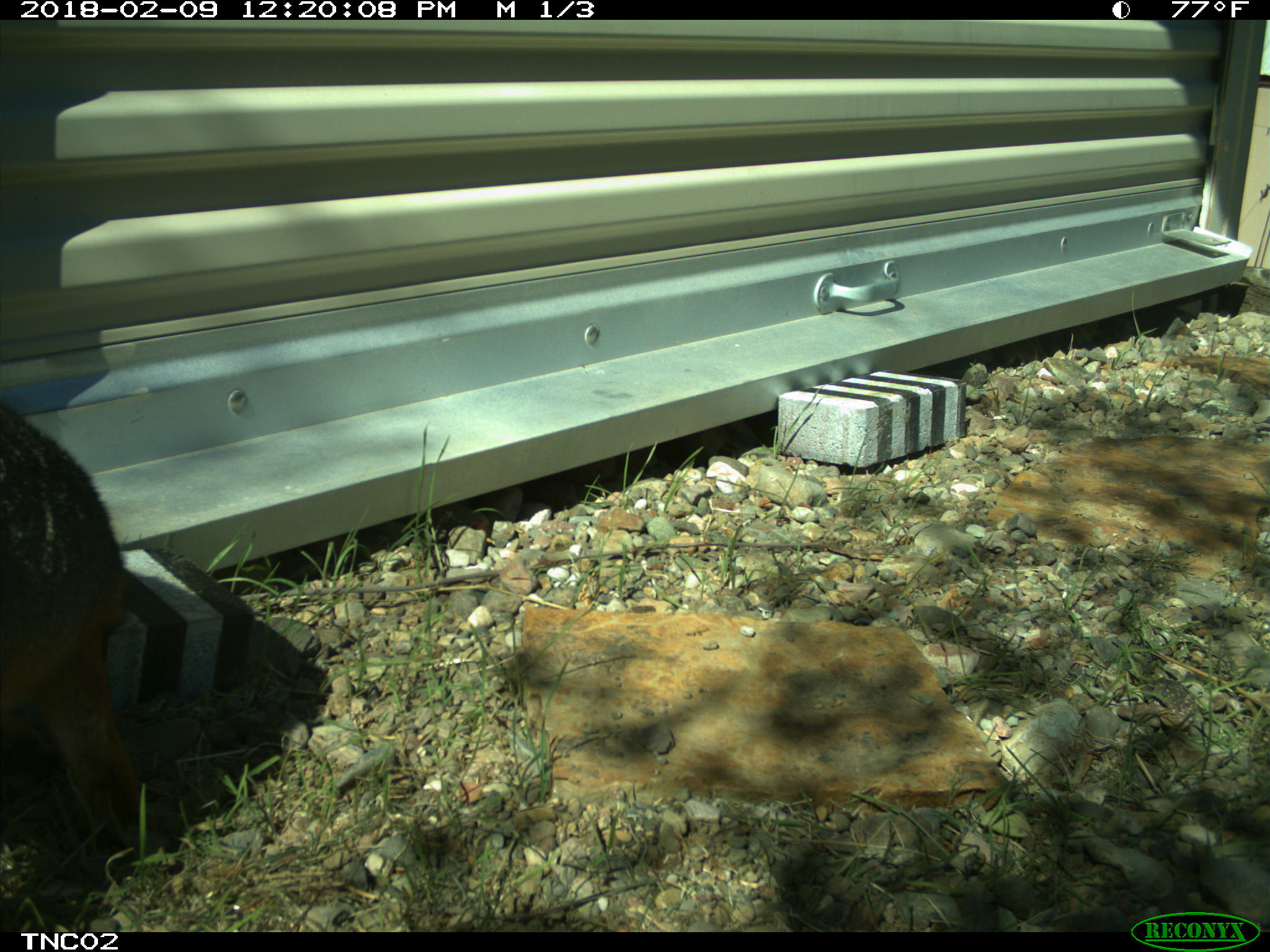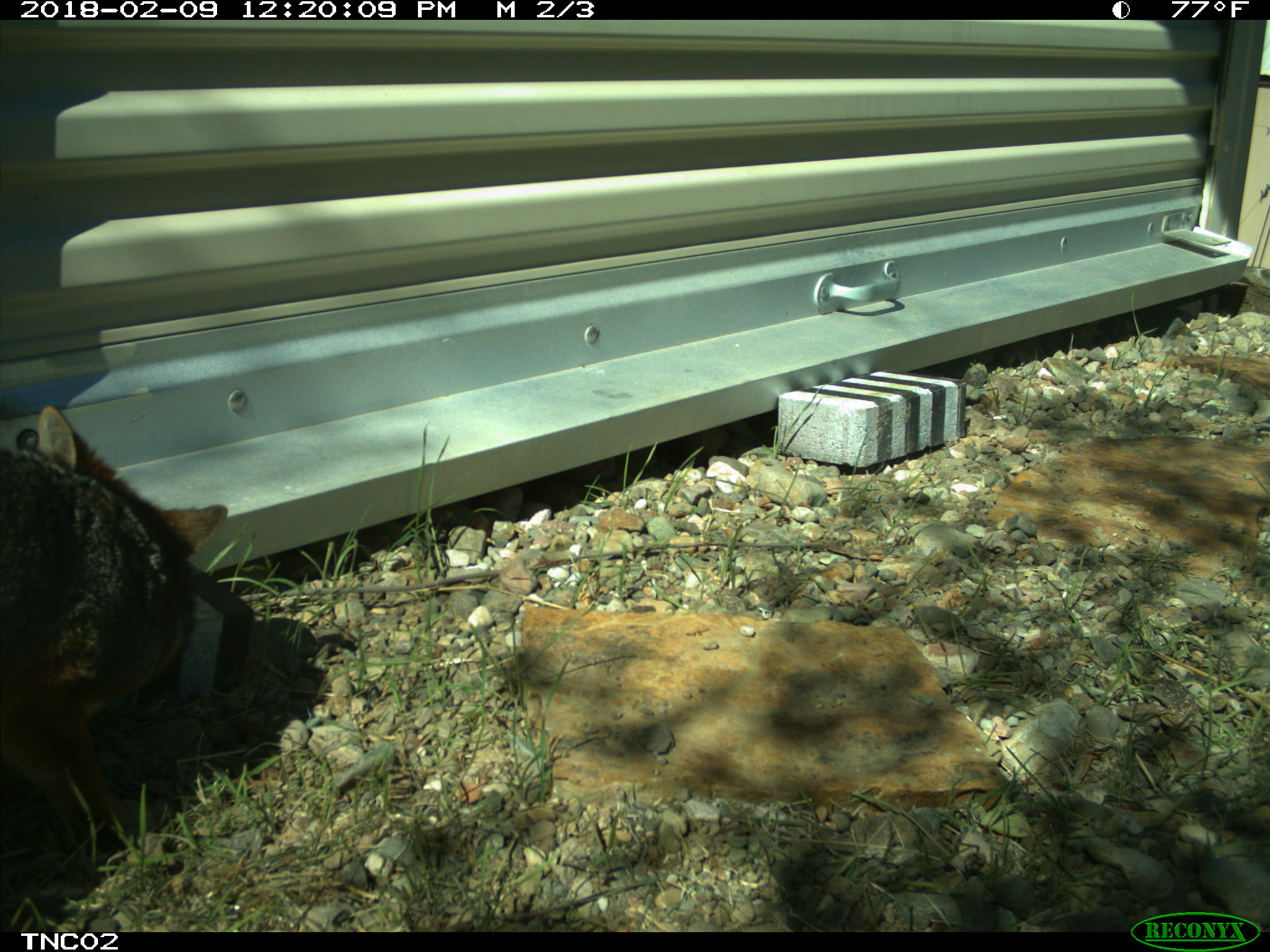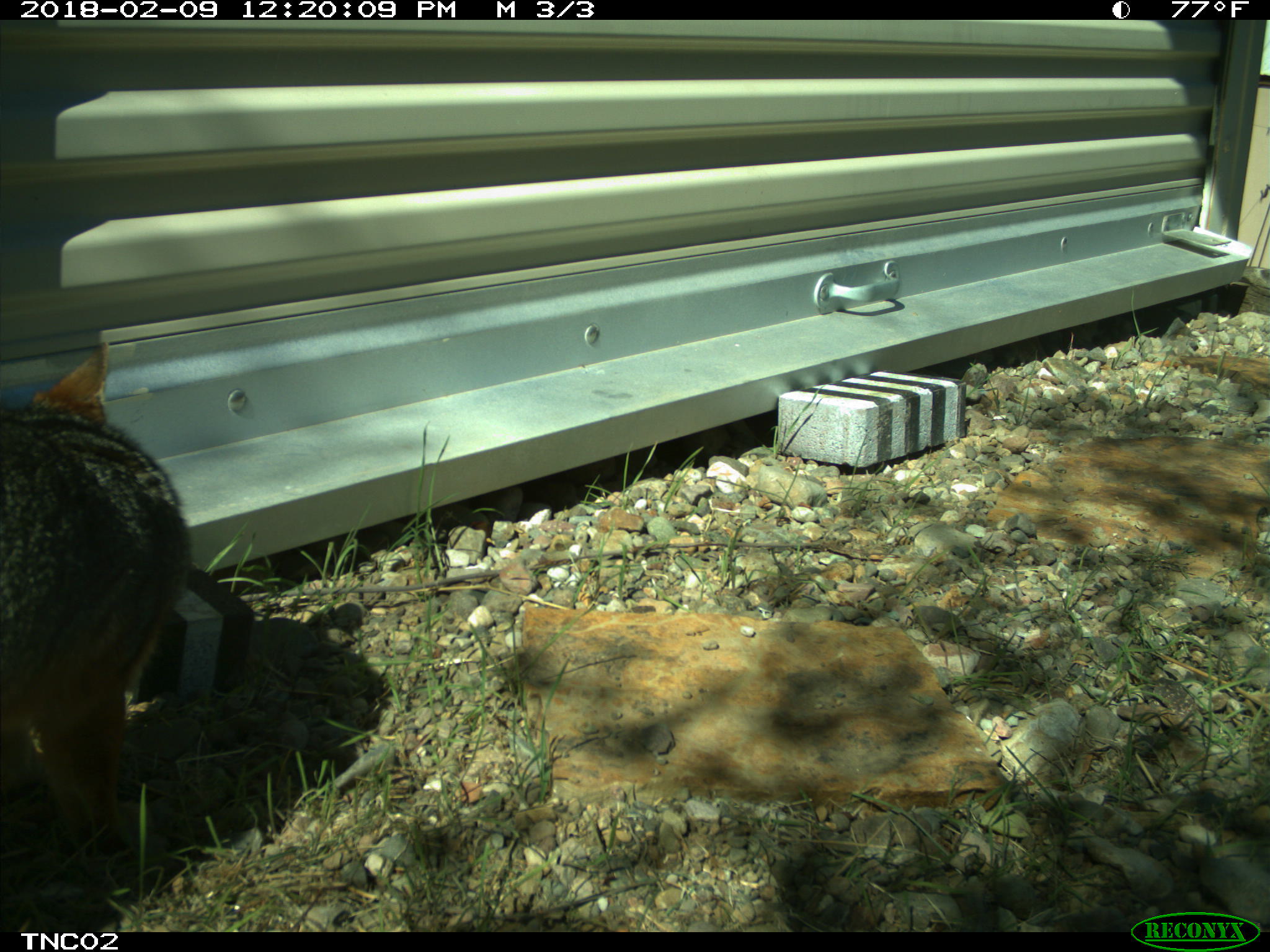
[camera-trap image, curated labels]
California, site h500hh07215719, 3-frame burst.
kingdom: Animalia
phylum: Chordata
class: Mammalia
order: Carnivora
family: Canidae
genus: Urocyon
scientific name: Urocyon littoralis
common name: island fox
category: fox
Fox (island fox) (Urocyon littoralis).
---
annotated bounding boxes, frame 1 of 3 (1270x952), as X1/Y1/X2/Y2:
fox: 0/400/157/851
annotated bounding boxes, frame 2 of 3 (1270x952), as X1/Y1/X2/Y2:
fox: 0/405/226/851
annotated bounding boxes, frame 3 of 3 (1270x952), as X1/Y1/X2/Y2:
fox: 0/339/190/878